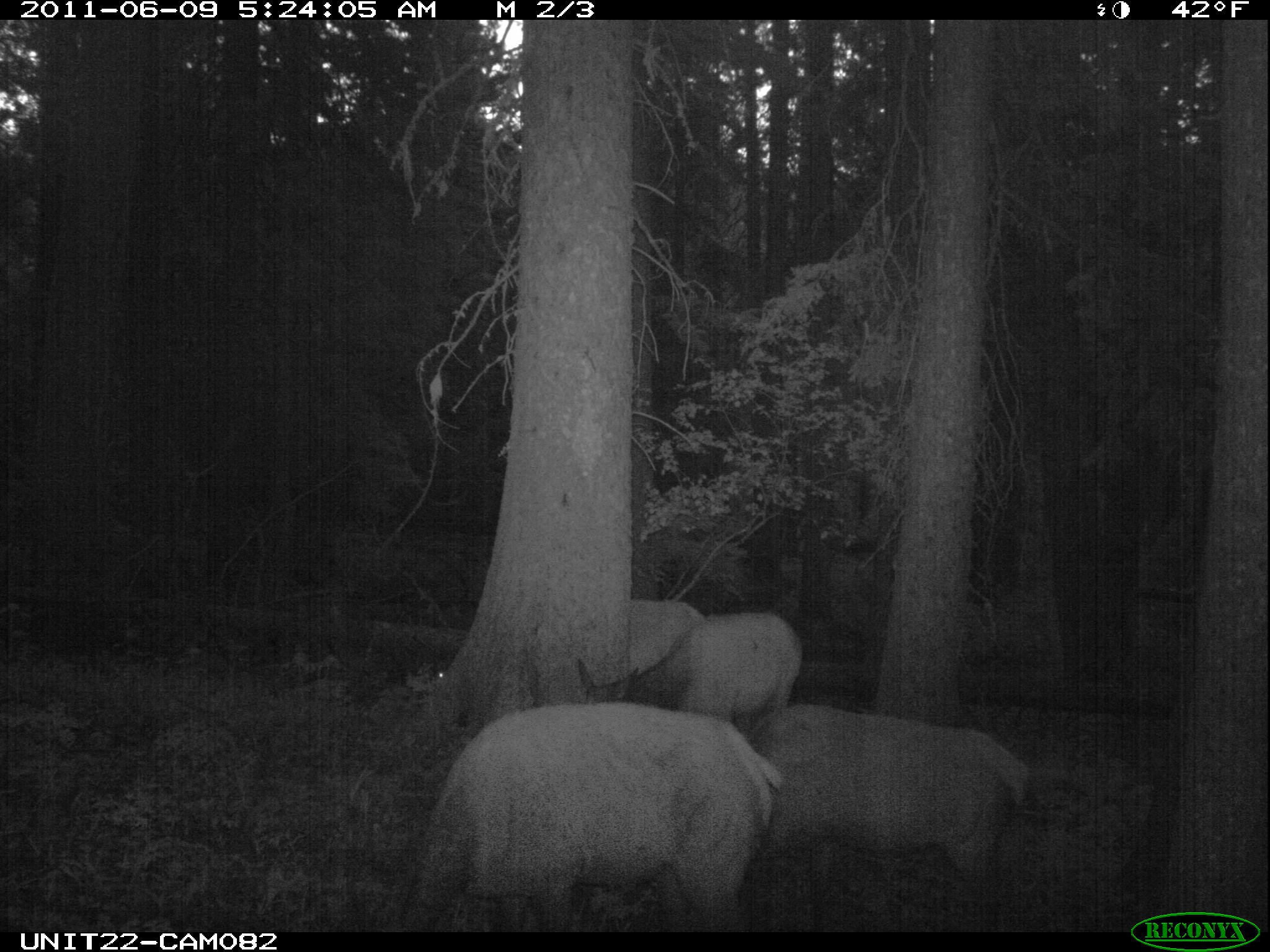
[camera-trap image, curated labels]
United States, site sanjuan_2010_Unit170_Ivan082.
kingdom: Animalia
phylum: Chordata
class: Mammalia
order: Artiodactyla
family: Cervidae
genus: Cervus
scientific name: Cervus elaphus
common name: red deer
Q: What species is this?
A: Cervus elaphus (red deer).